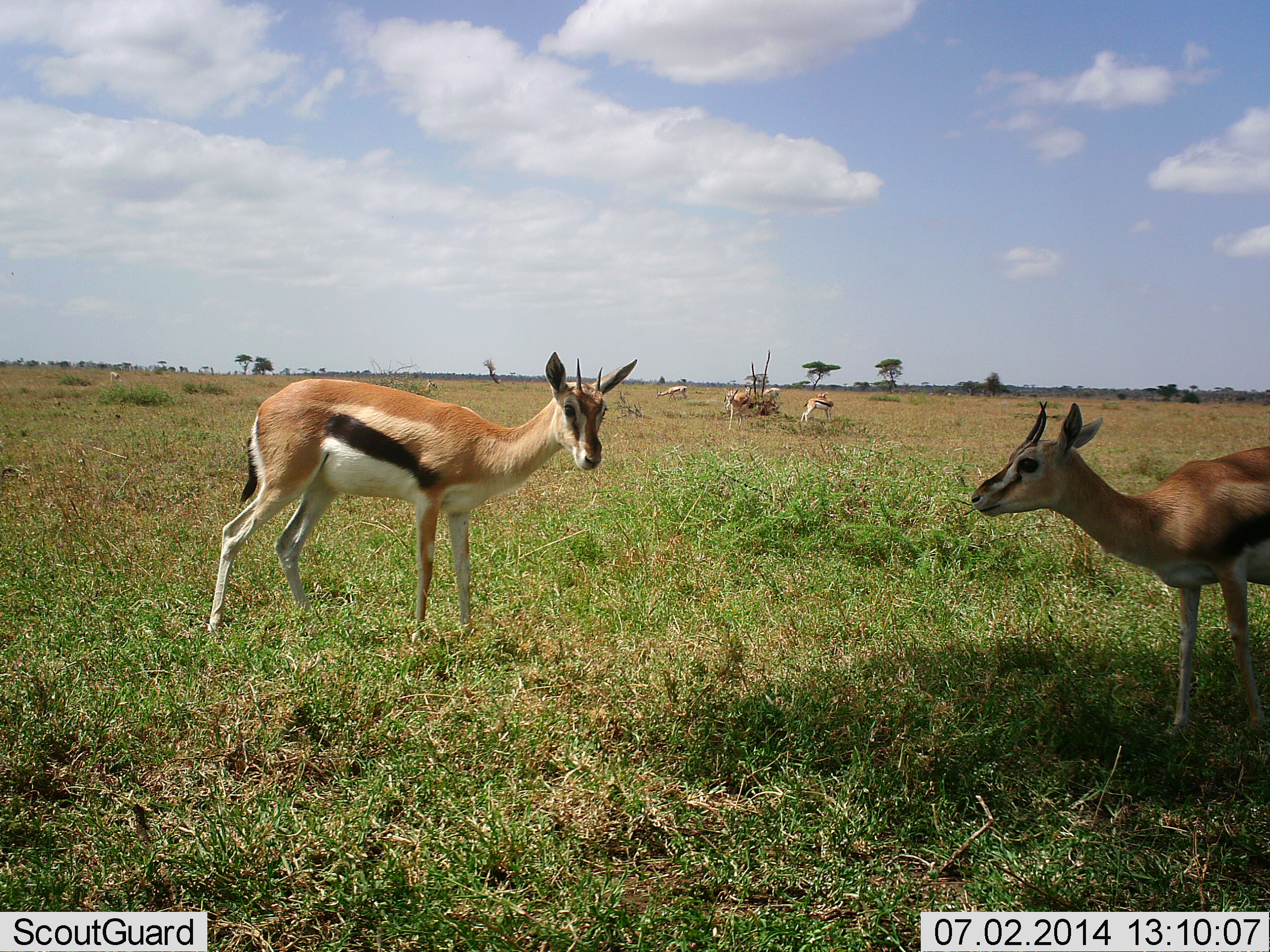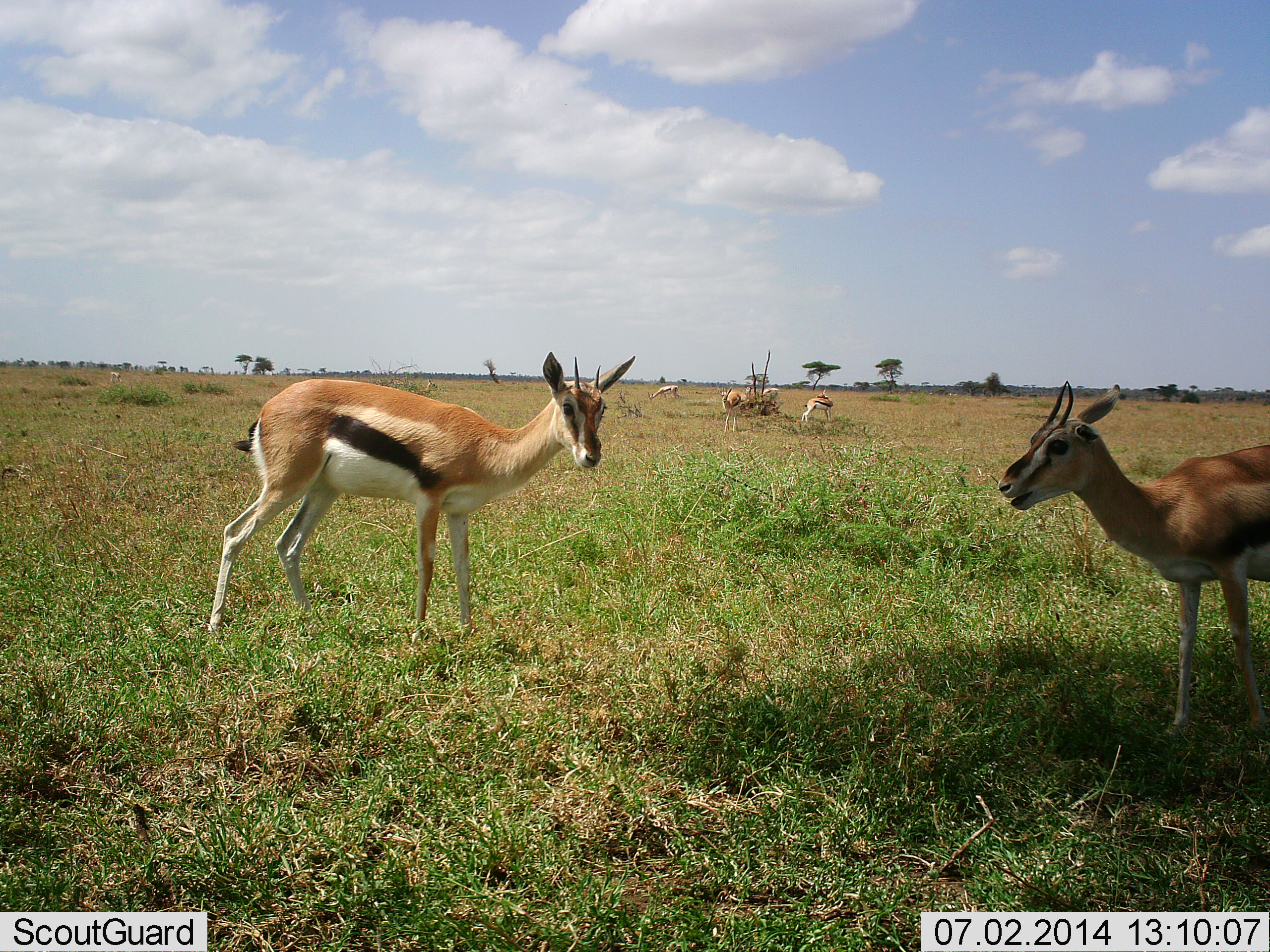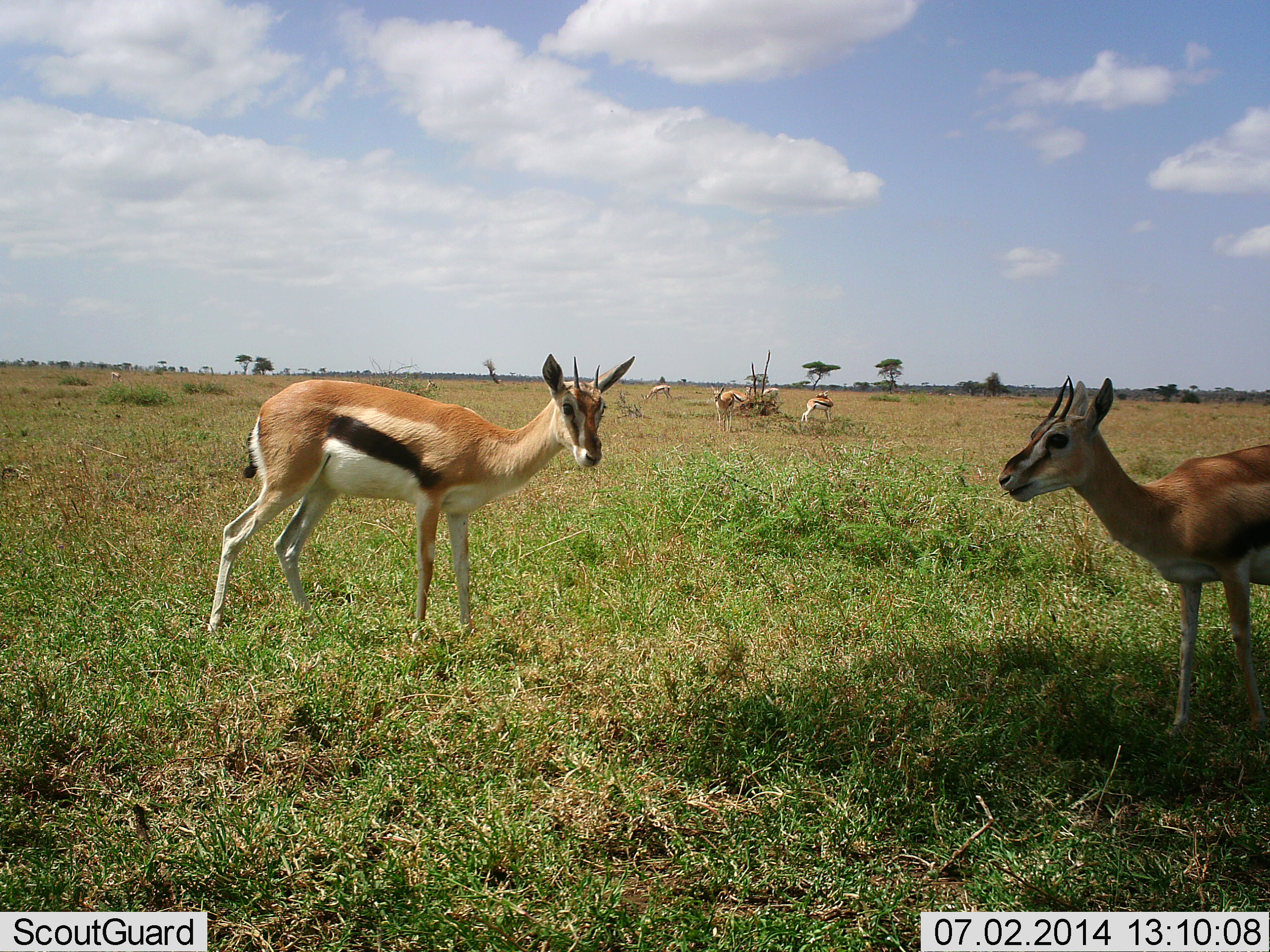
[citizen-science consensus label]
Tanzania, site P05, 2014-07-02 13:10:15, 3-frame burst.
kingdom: Animalia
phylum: Chordata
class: Mammalia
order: Artiodactyla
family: Bovidae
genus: Eudorcas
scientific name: Eudorcas thomsonii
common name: thomson's gazelle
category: gazellethomsons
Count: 5.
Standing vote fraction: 100%.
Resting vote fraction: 0%.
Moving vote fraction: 18%.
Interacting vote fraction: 0%.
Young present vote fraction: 0%.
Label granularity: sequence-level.